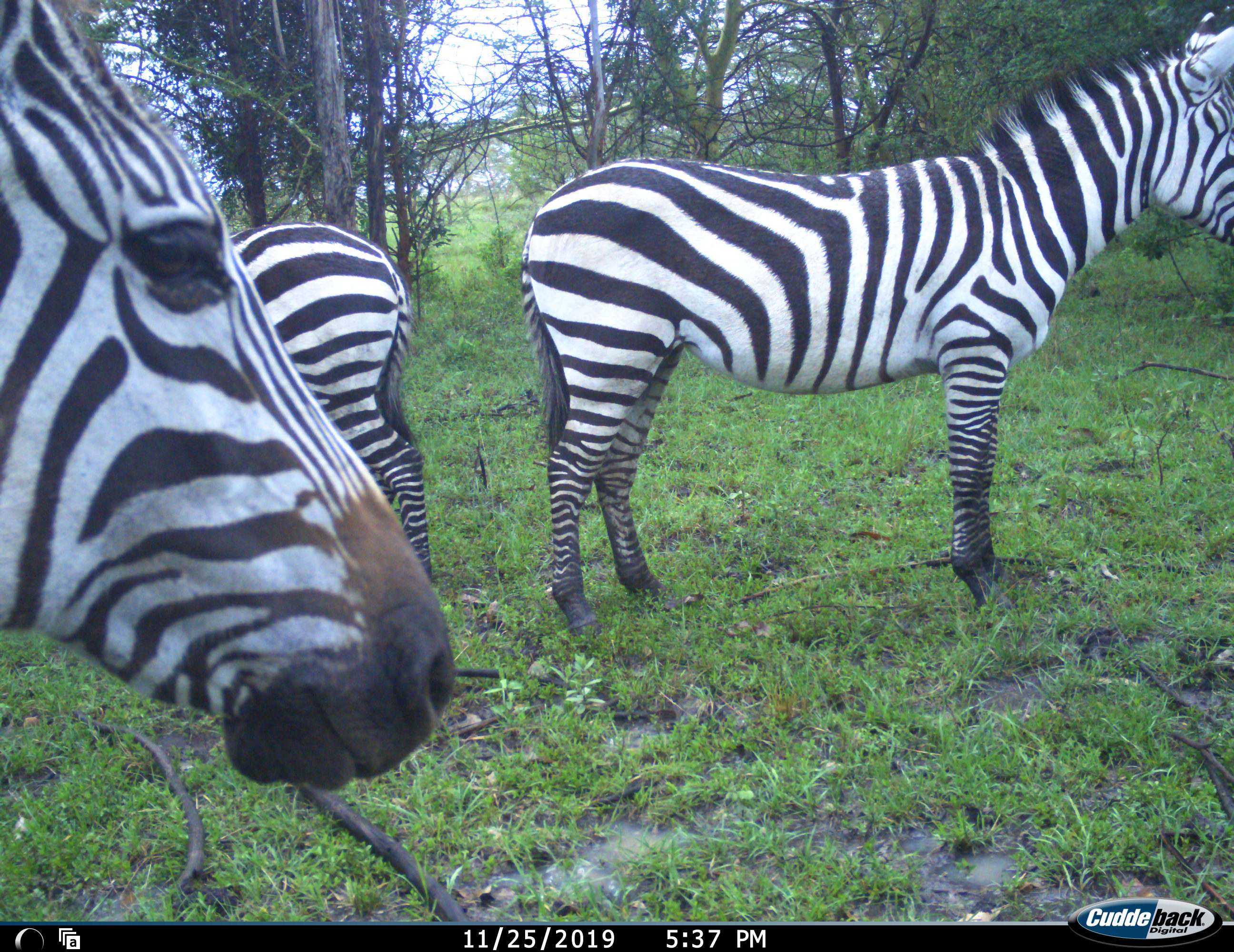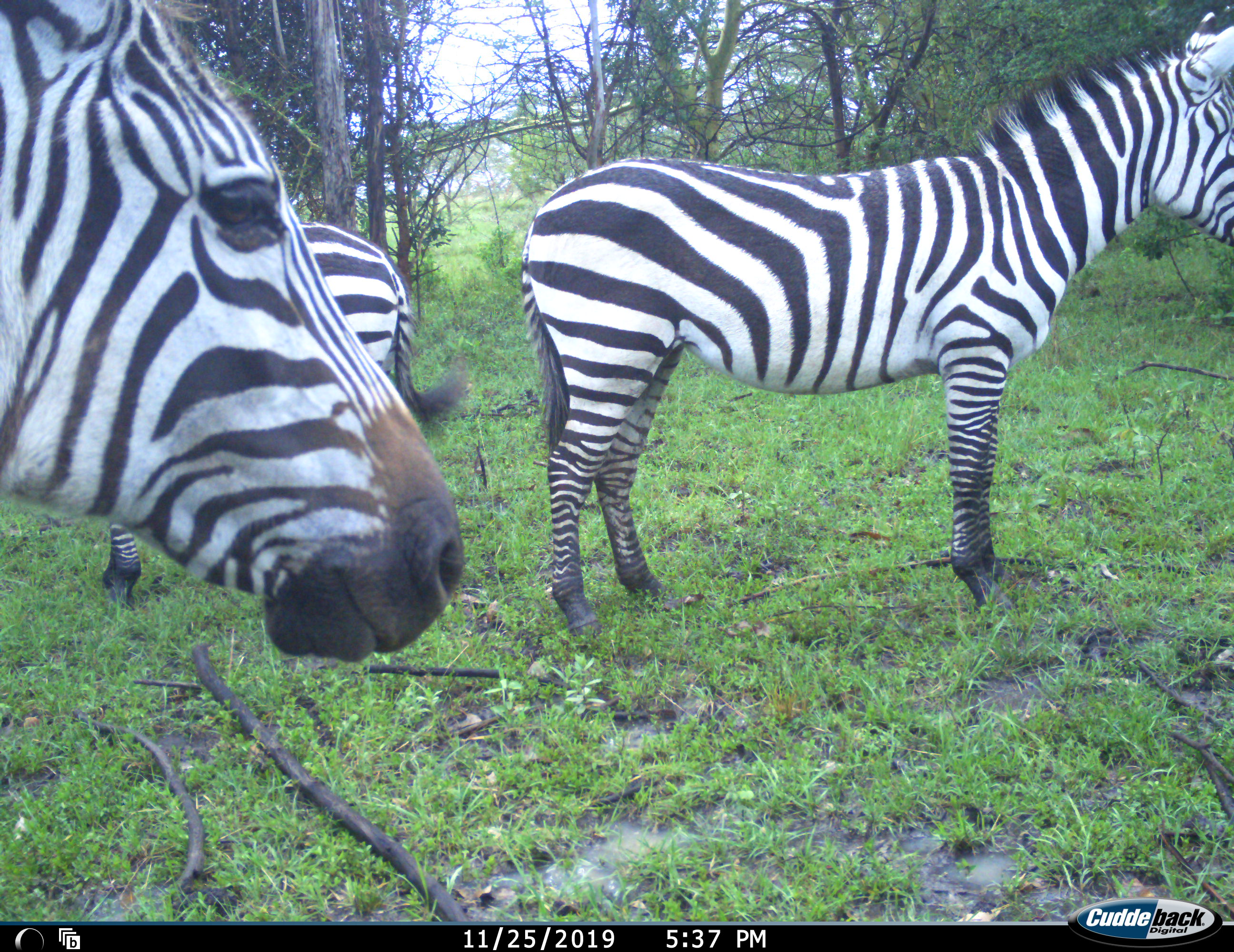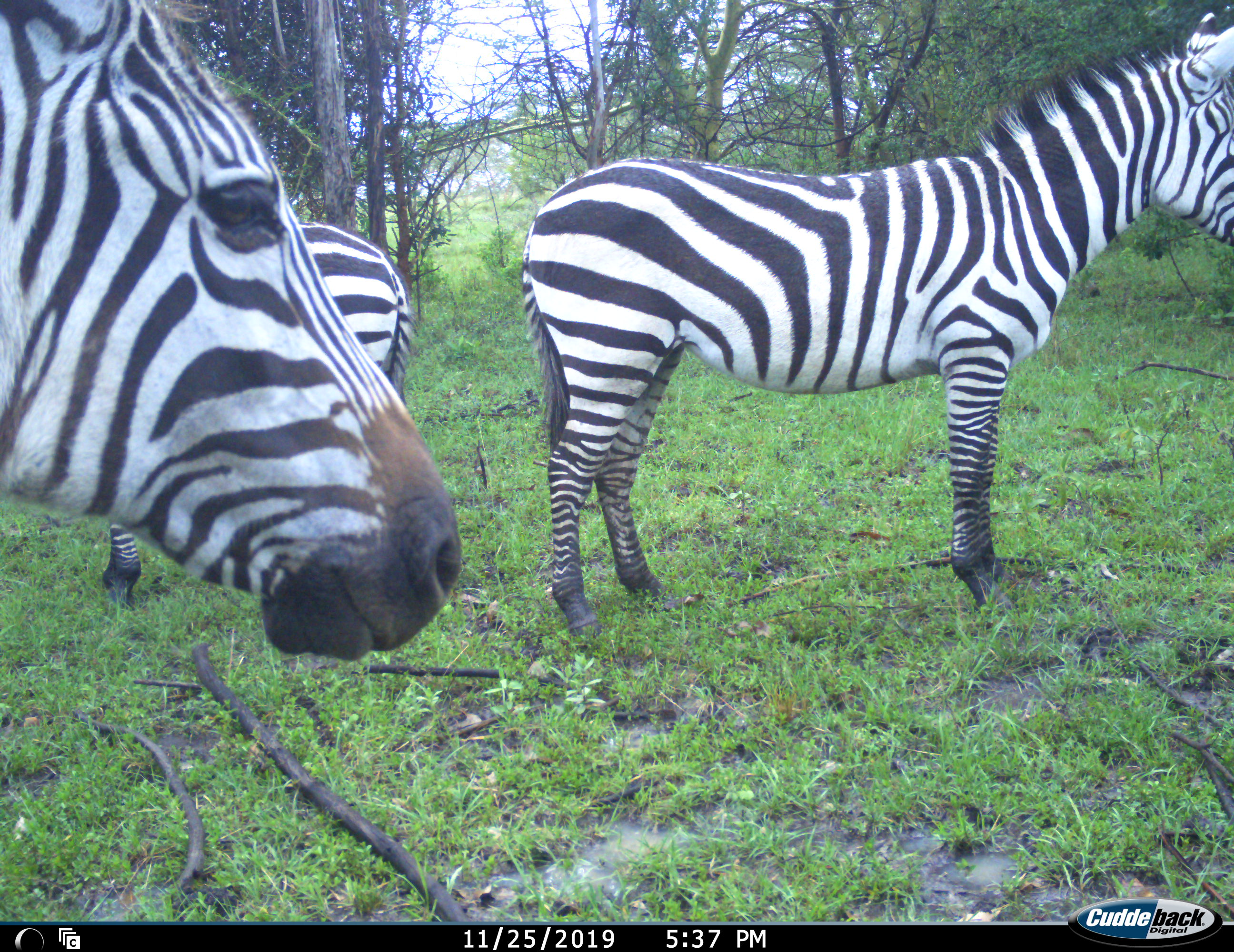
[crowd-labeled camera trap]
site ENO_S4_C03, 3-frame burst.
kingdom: Animalia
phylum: Chordata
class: Mammalia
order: Perissodactyla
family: Equidae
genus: Equus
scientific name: Equus quagga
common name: plains zebra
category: zebraplains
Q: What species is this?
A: Zebraplains (plains zebra) (Equus quagga).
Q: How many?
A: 3.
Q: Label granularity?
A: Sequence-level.